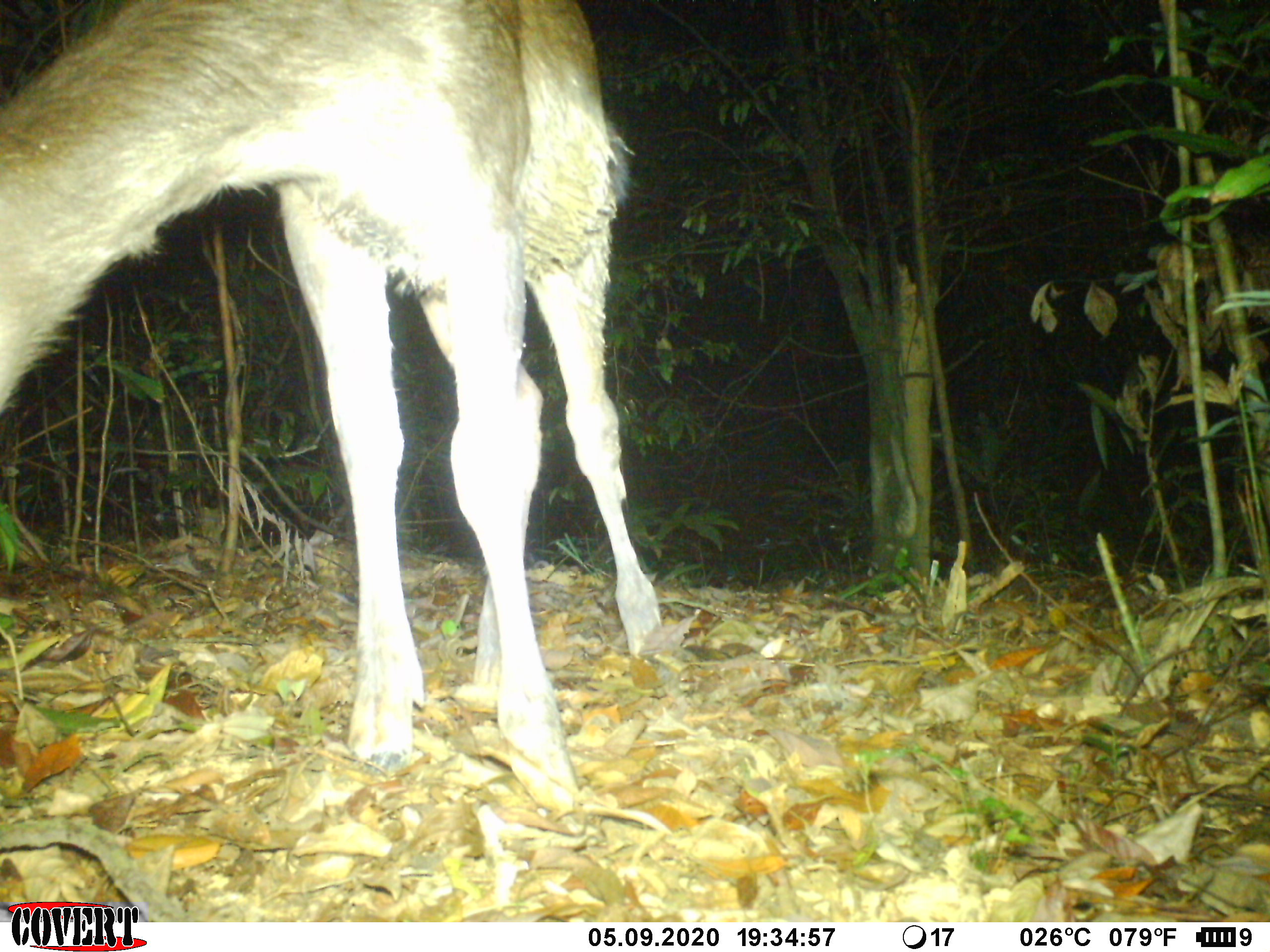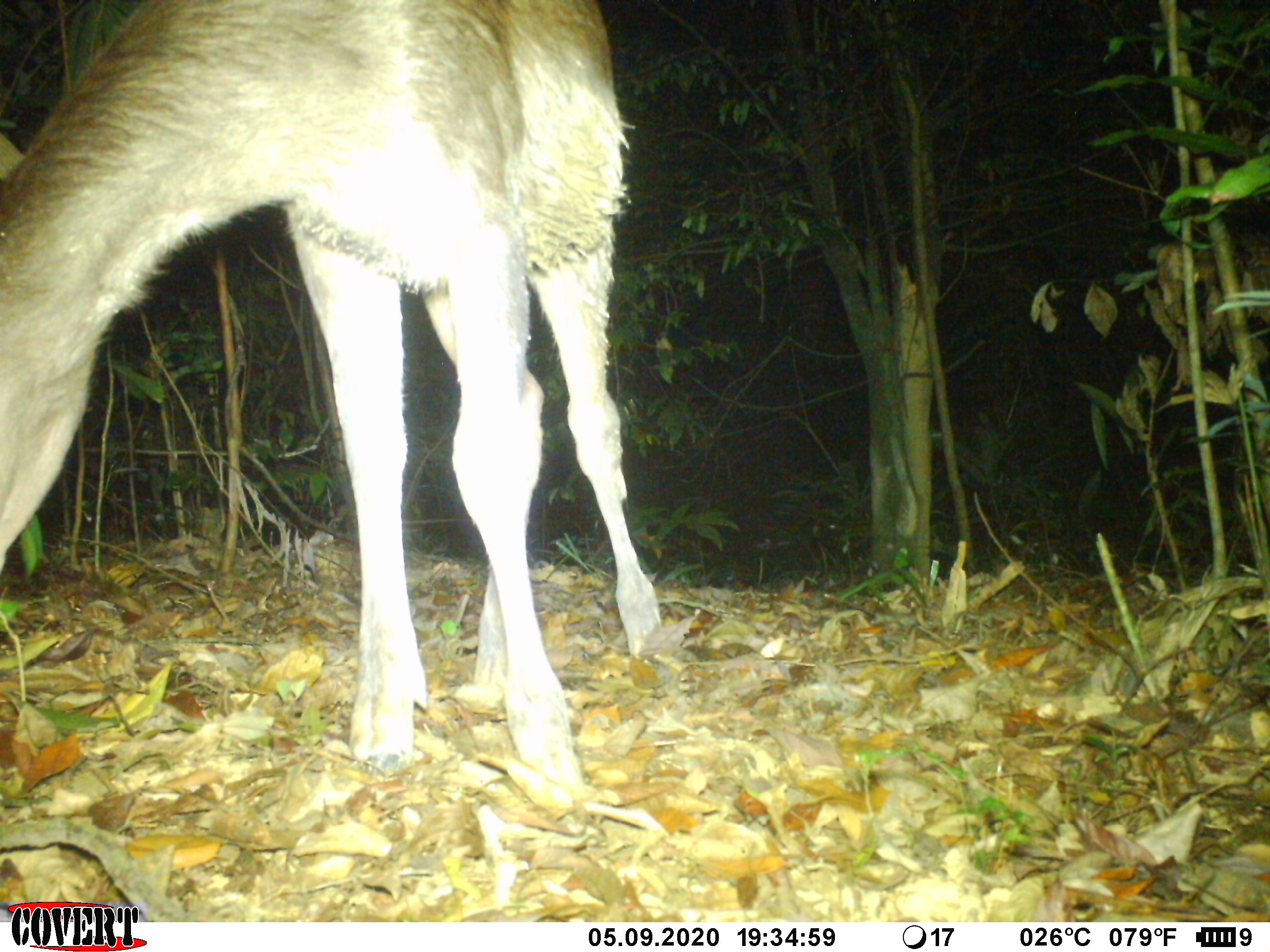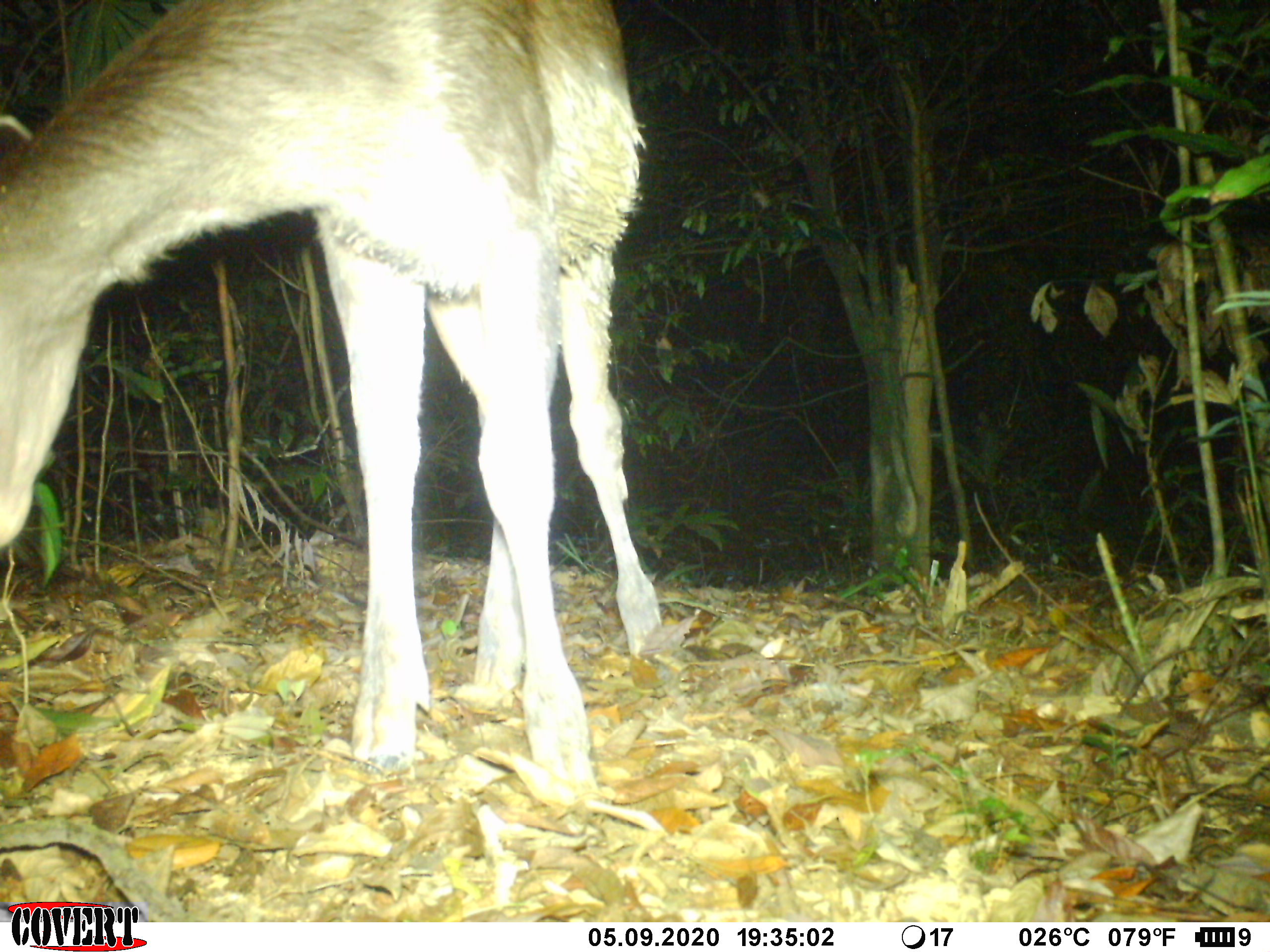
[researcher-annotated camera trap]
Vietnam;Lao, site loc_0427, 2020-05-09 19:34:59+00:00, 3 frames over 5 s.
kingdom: Animalia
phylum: Chordata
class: Mammalia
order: Artiodactyla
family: Cervidae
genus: Rusa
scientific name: Rusa unicolor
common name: sambar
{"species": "sambar (Rusa unicolor)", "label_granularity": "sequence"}